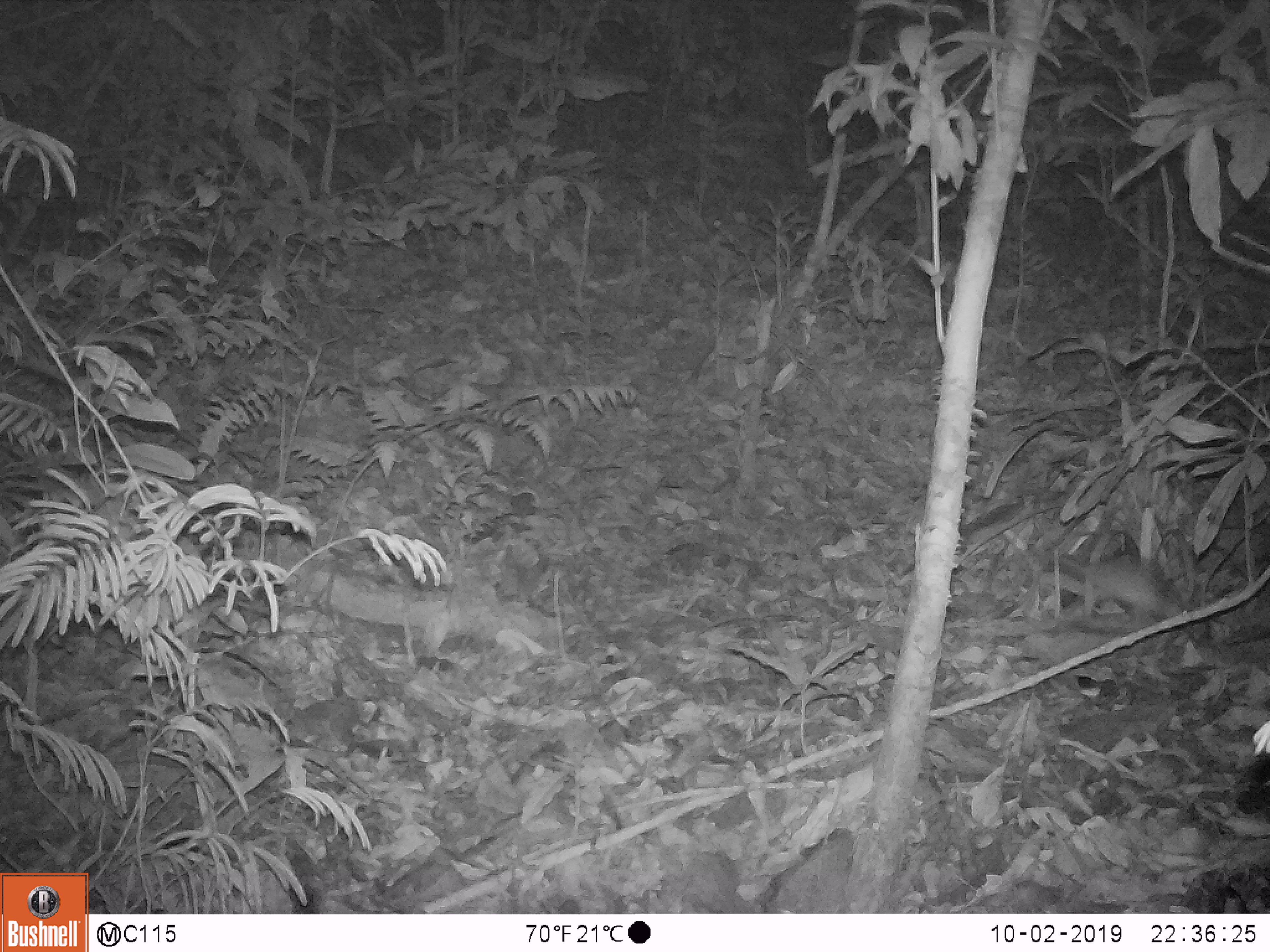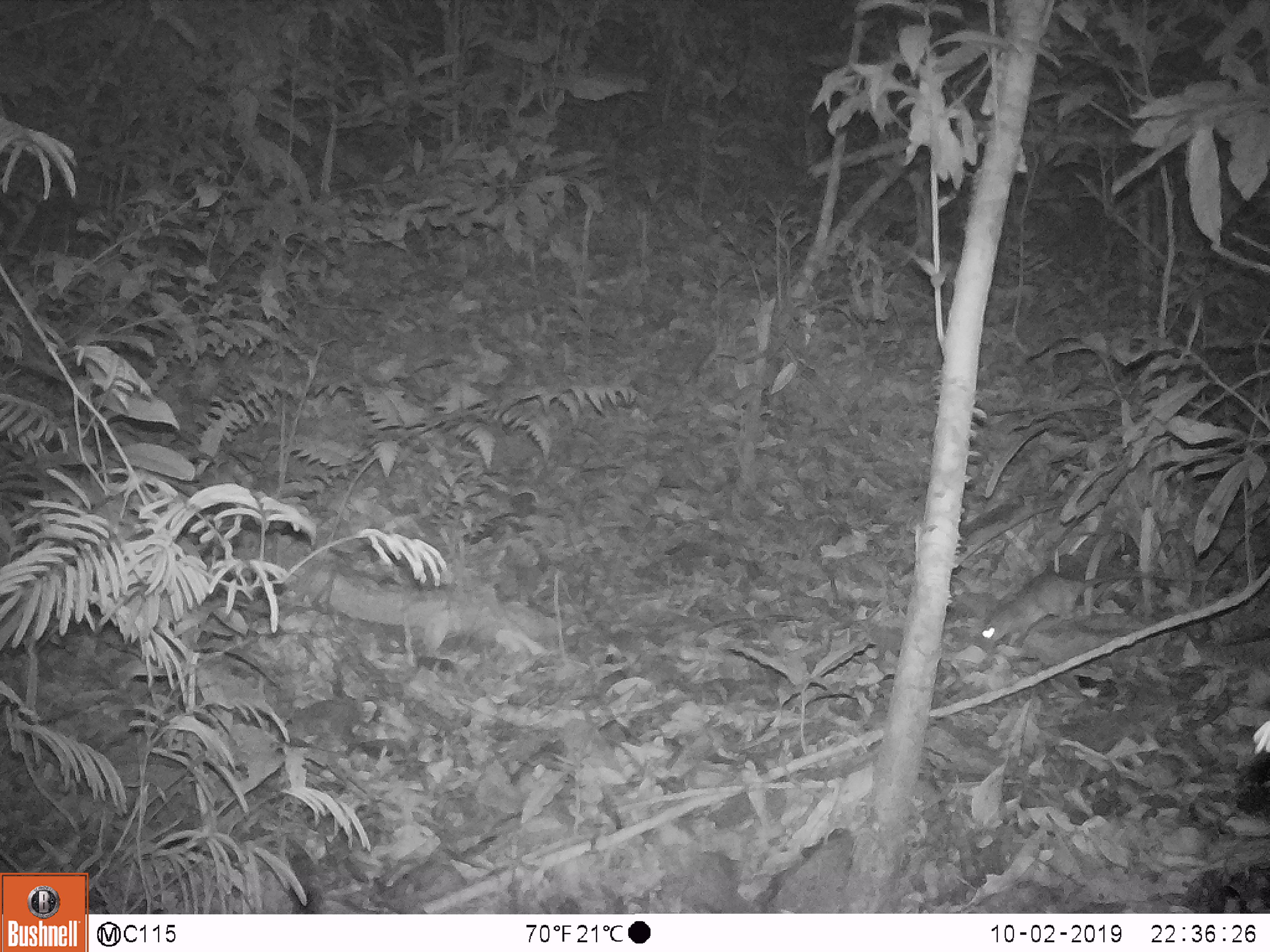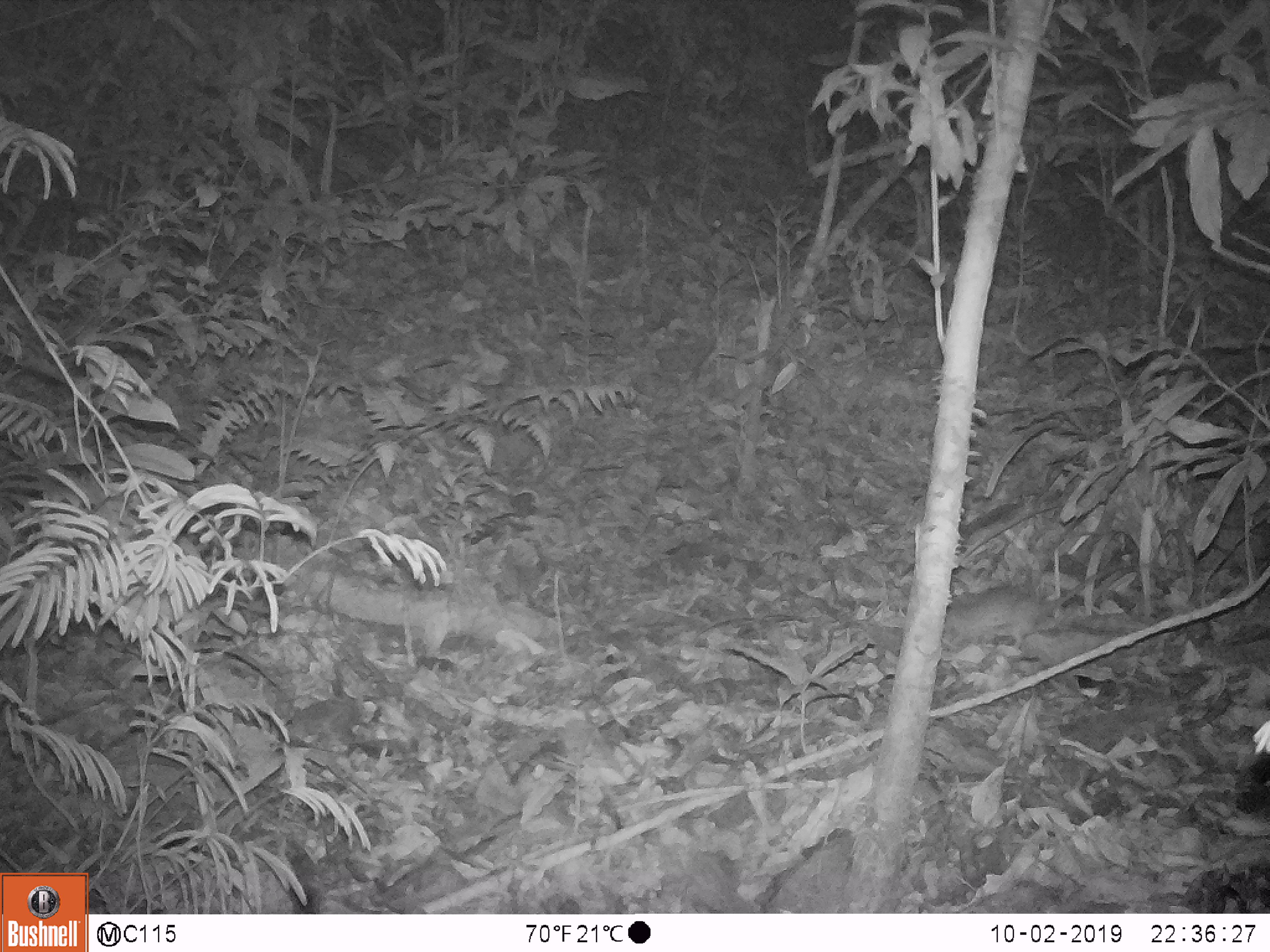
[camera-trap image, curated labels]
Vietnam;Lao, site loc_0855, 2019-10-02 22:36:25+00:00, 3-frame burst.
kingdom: Animalia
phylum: Chordata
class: Mammalia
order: Rodentia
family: Muridae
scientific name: Muridae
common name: old-world mice and rats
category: unidentified murid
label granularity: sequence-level